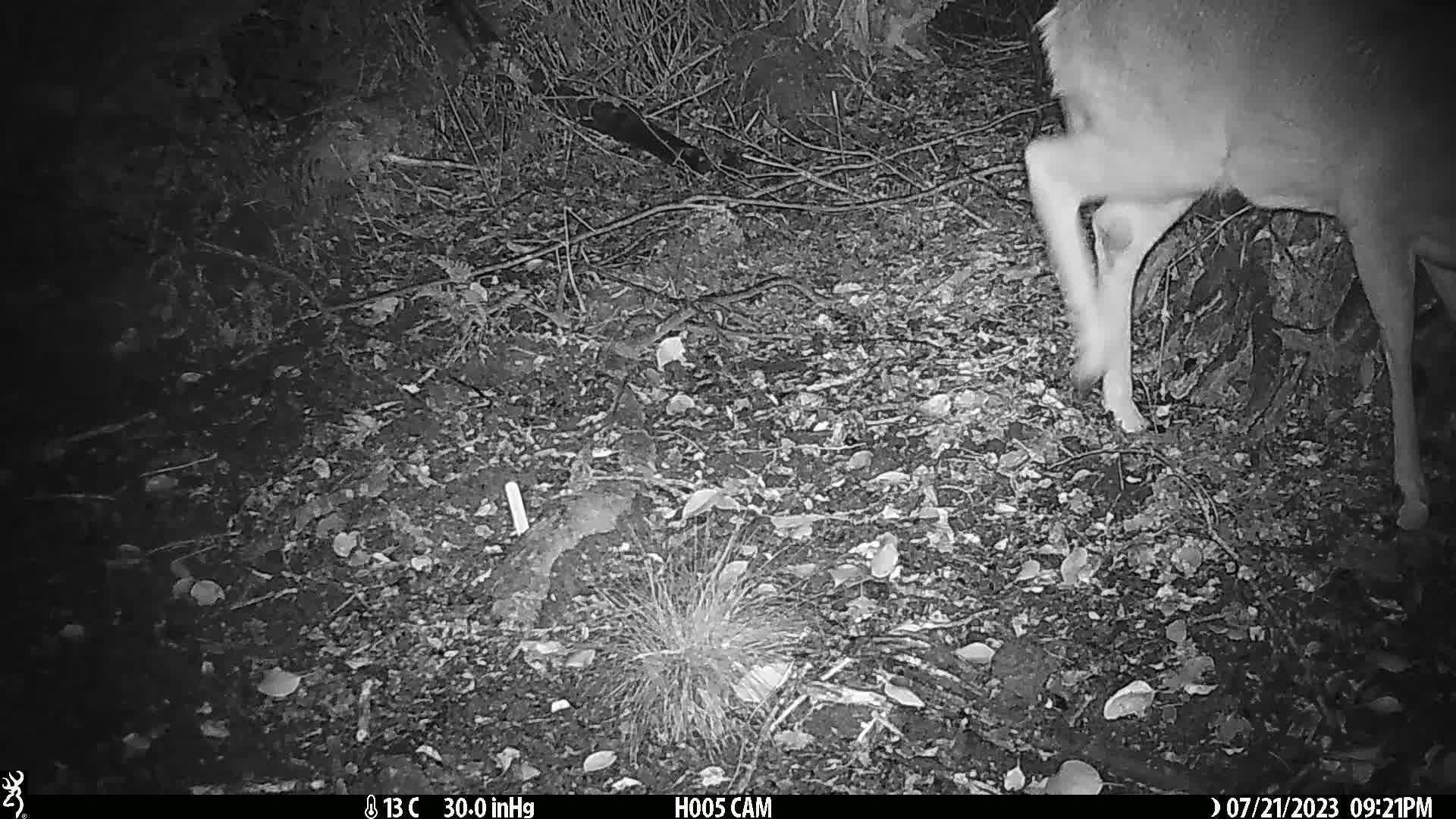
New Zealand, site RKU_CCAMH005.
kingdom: Animalia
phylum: Chordata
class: Mammalia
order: Artiodactyla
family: Cervidae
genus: Odocoileus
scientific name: Odocoileus virginianus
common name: white-tailed deer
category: white tailed deer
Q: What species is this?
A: White tailed deer (white-tailed deer) (Odocoileus virginianus).